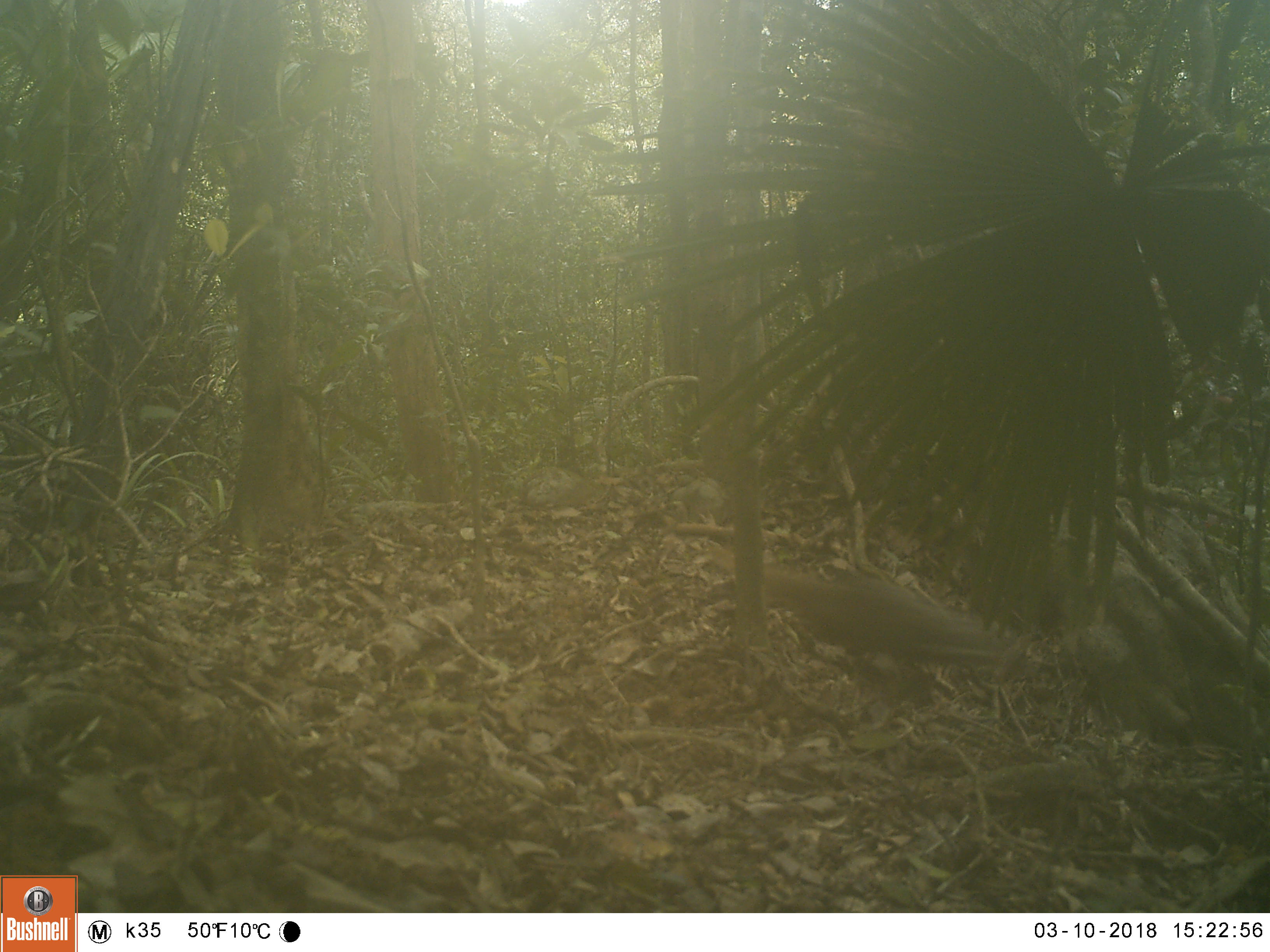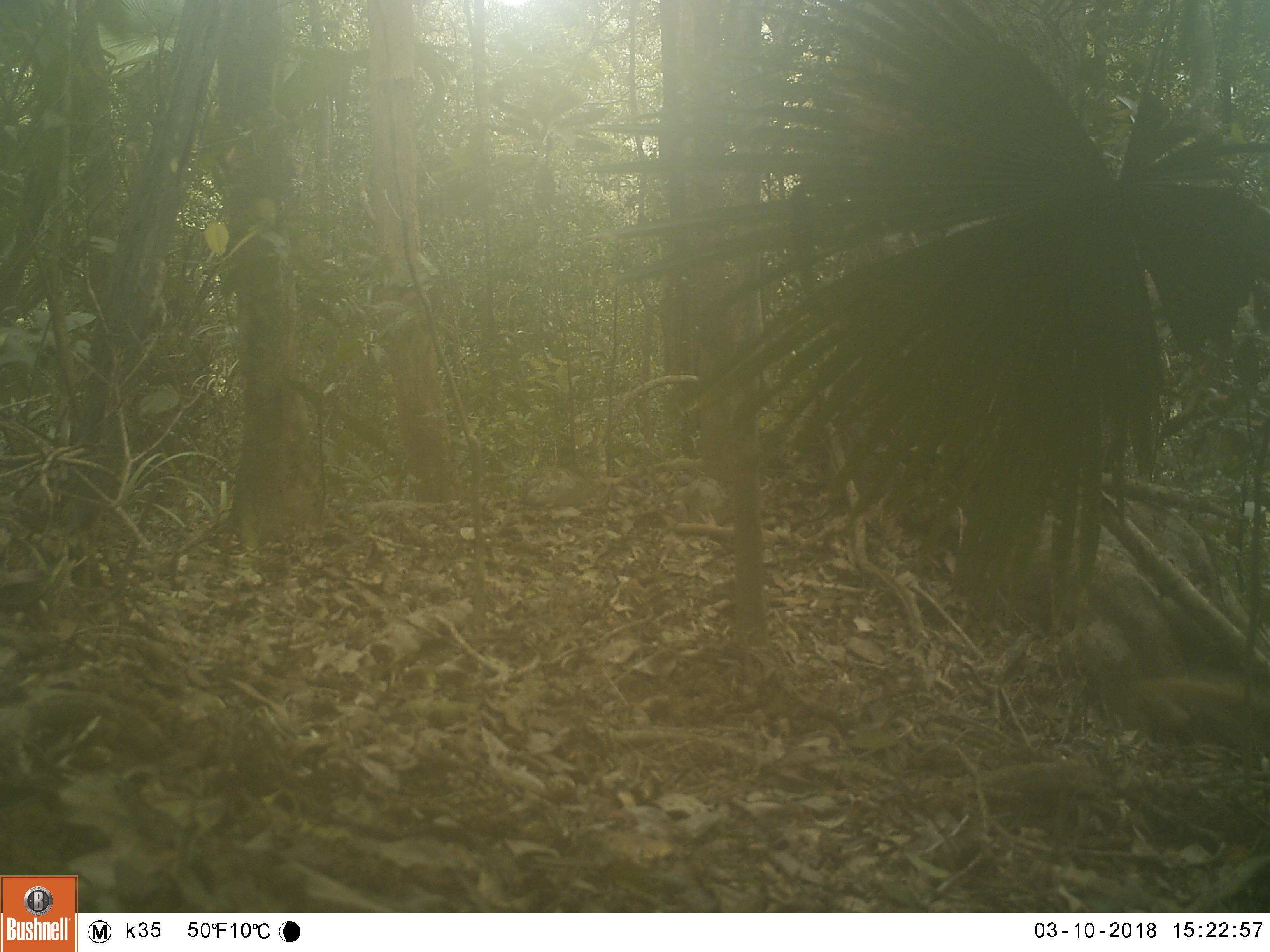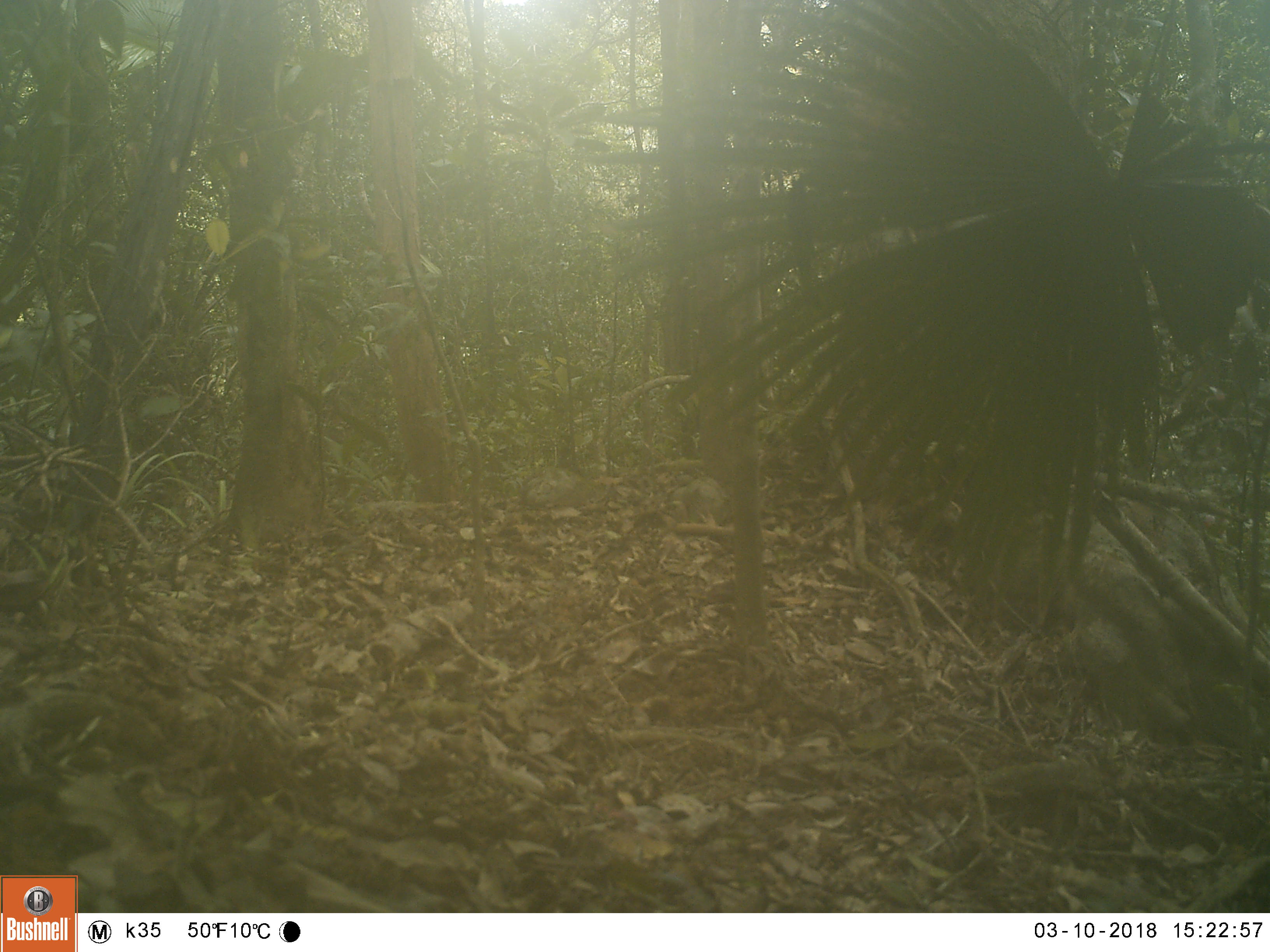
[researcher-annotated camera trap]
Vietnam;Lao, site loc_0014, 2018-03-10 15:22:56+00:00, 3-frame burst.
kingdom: Animalia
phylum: Chordata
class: Mammalia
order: Carnivora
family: Herpestidae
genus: Urva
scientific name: Urva urva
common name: crab-eating mongoose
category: crab eating mongoose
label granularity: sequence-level